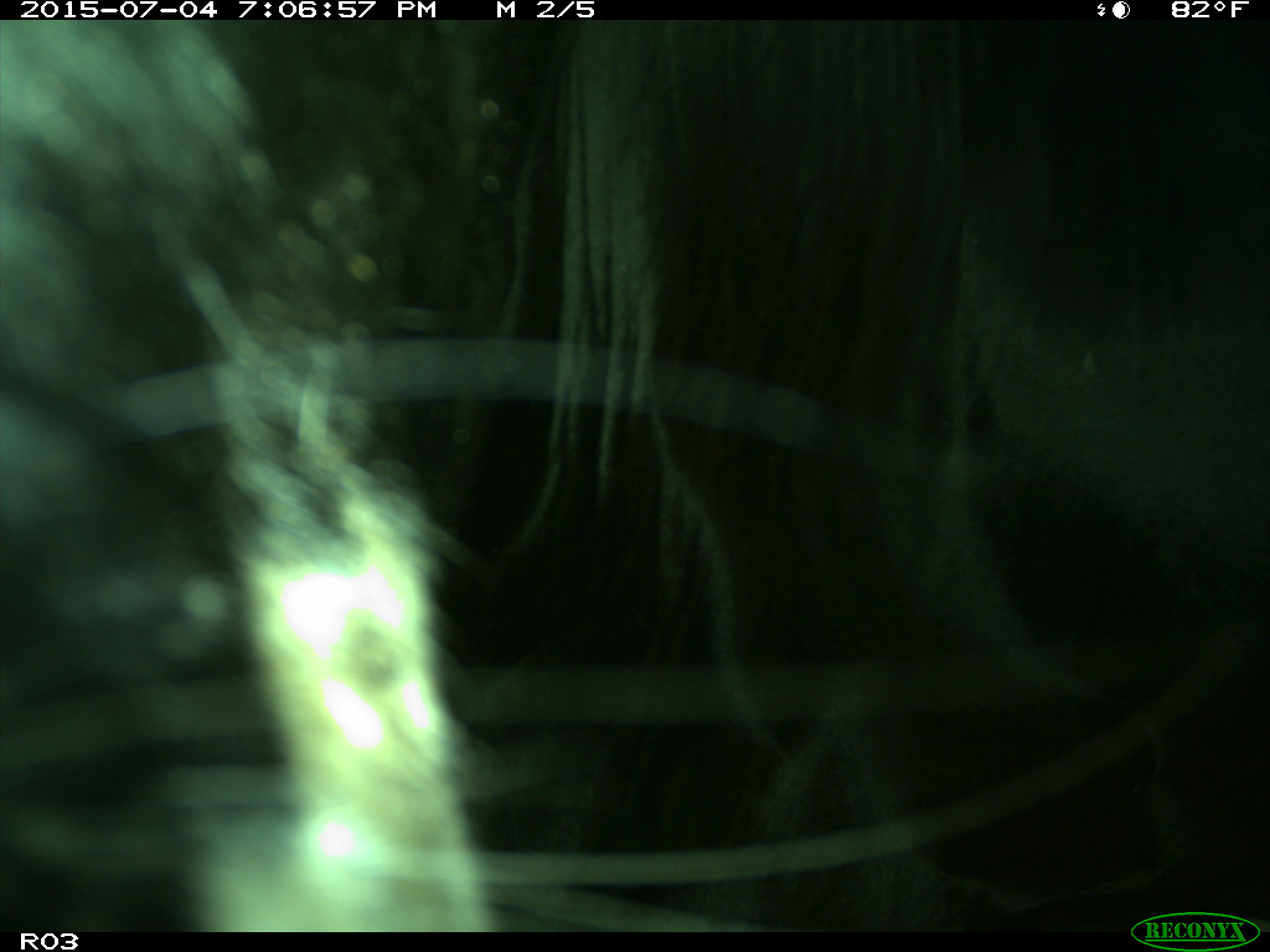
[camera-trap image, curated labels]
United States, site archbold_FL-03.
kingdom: Animalia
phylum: Chordata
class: Mammalia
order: Artiodactyla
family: Bovidae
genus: Bos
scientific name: Bos taurus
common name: domestic cow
Bos taurus (domestic cow).